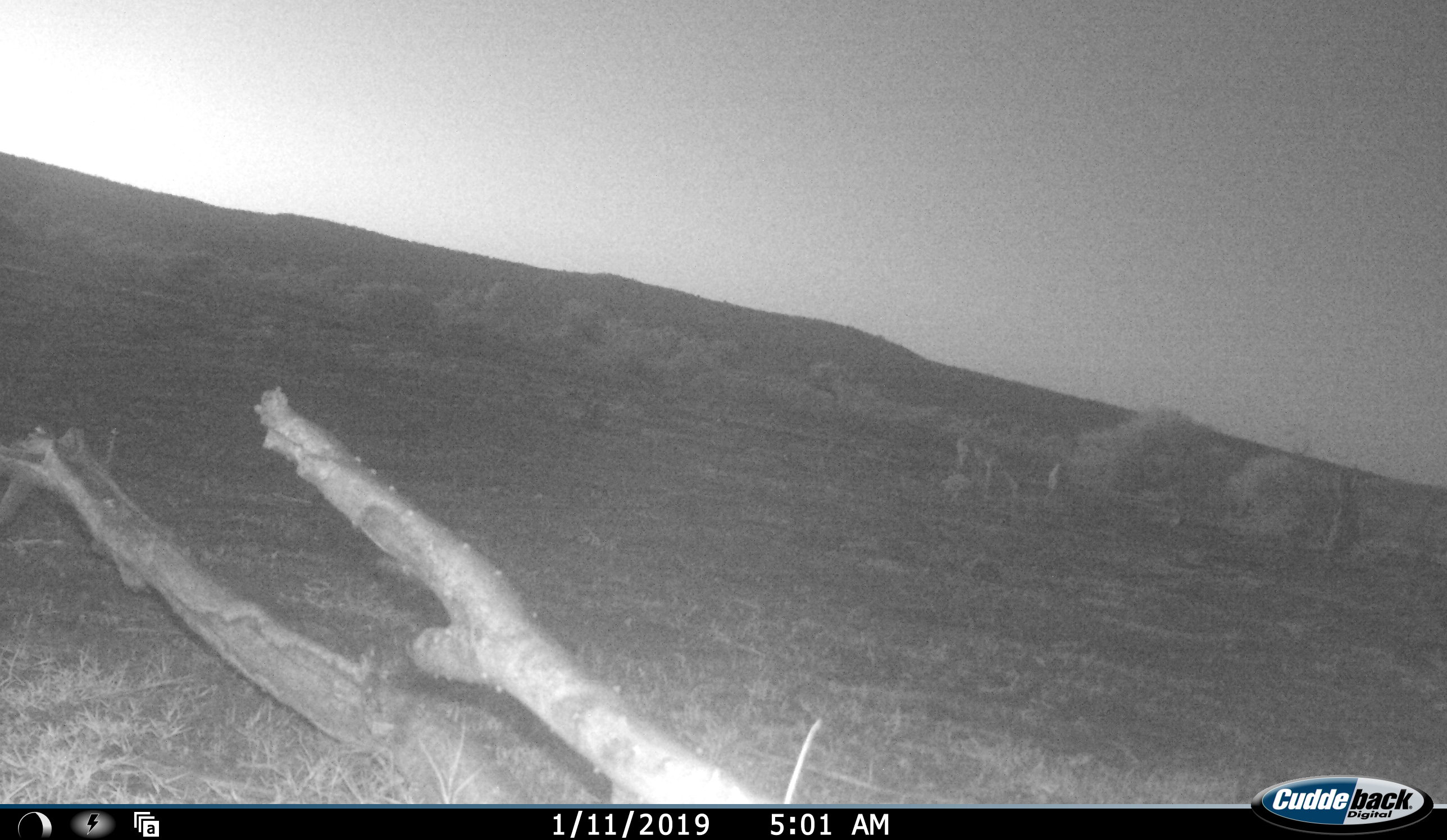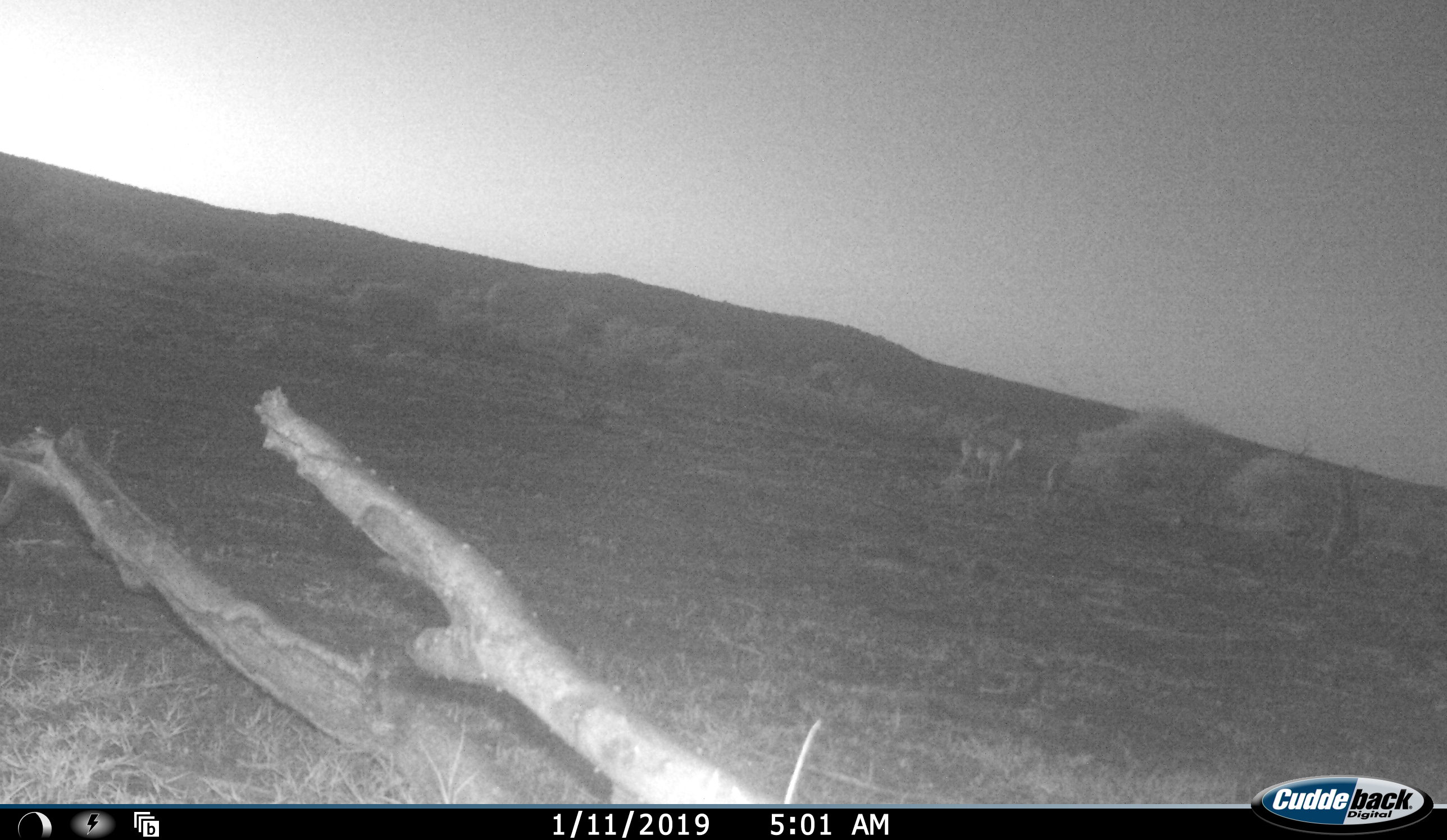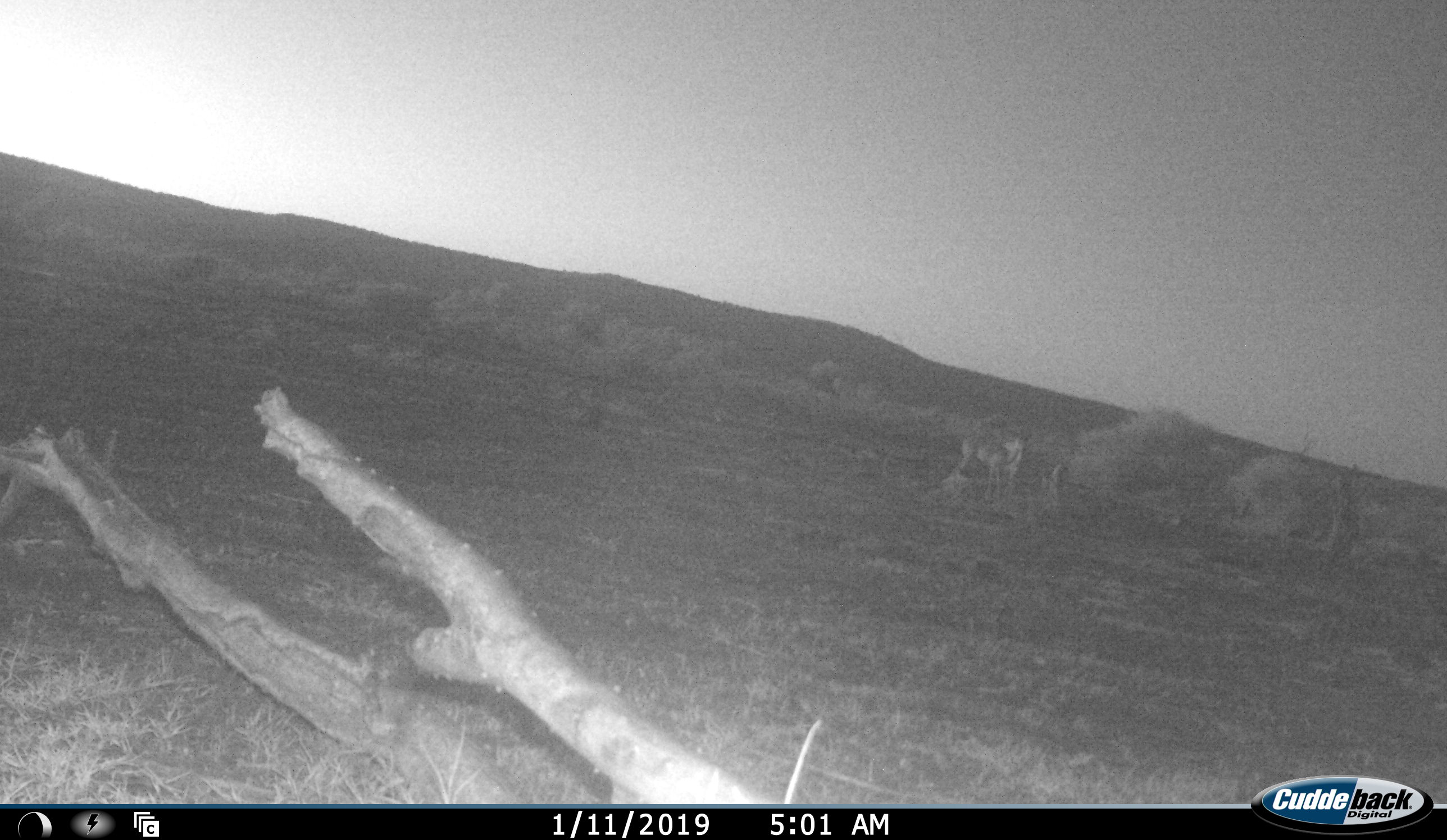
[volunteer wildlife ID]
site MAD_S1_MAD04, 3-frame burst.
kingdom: Animalia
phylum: Chordata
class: Mammalia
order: Artiodactyla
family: Bovidae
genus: Aepyceros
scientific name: Aepyceros melampus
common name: impala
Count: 2.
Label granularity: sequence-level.